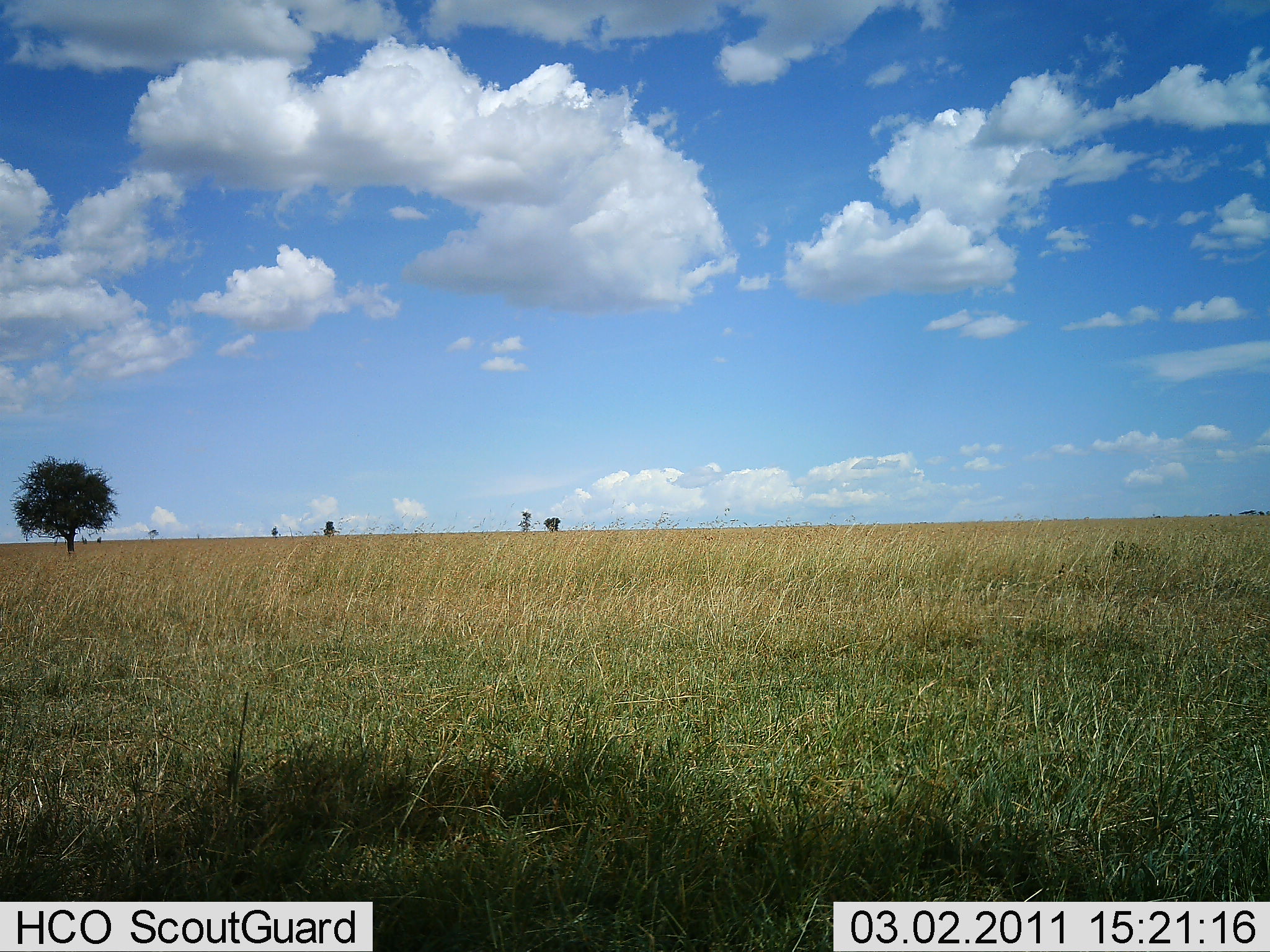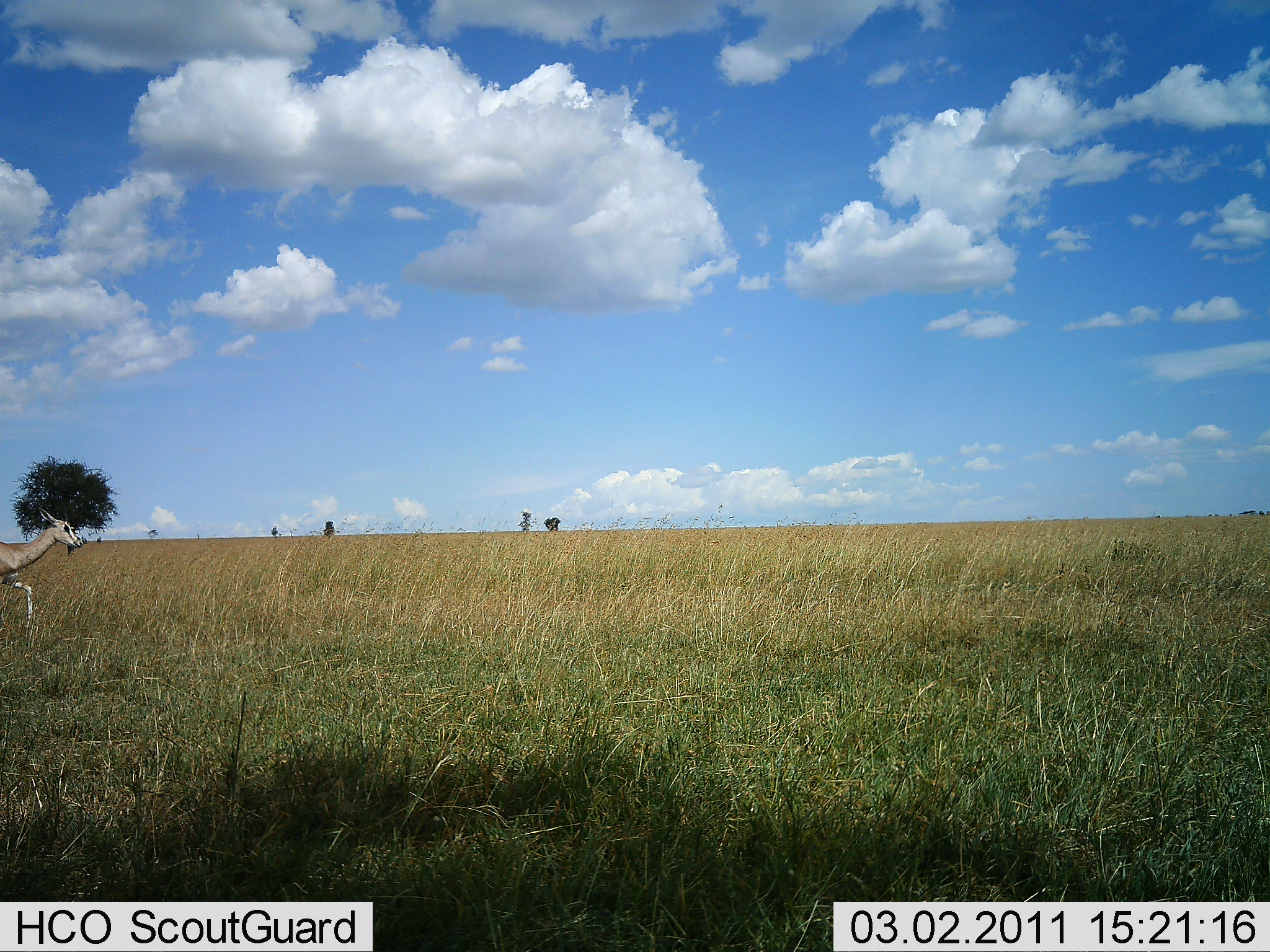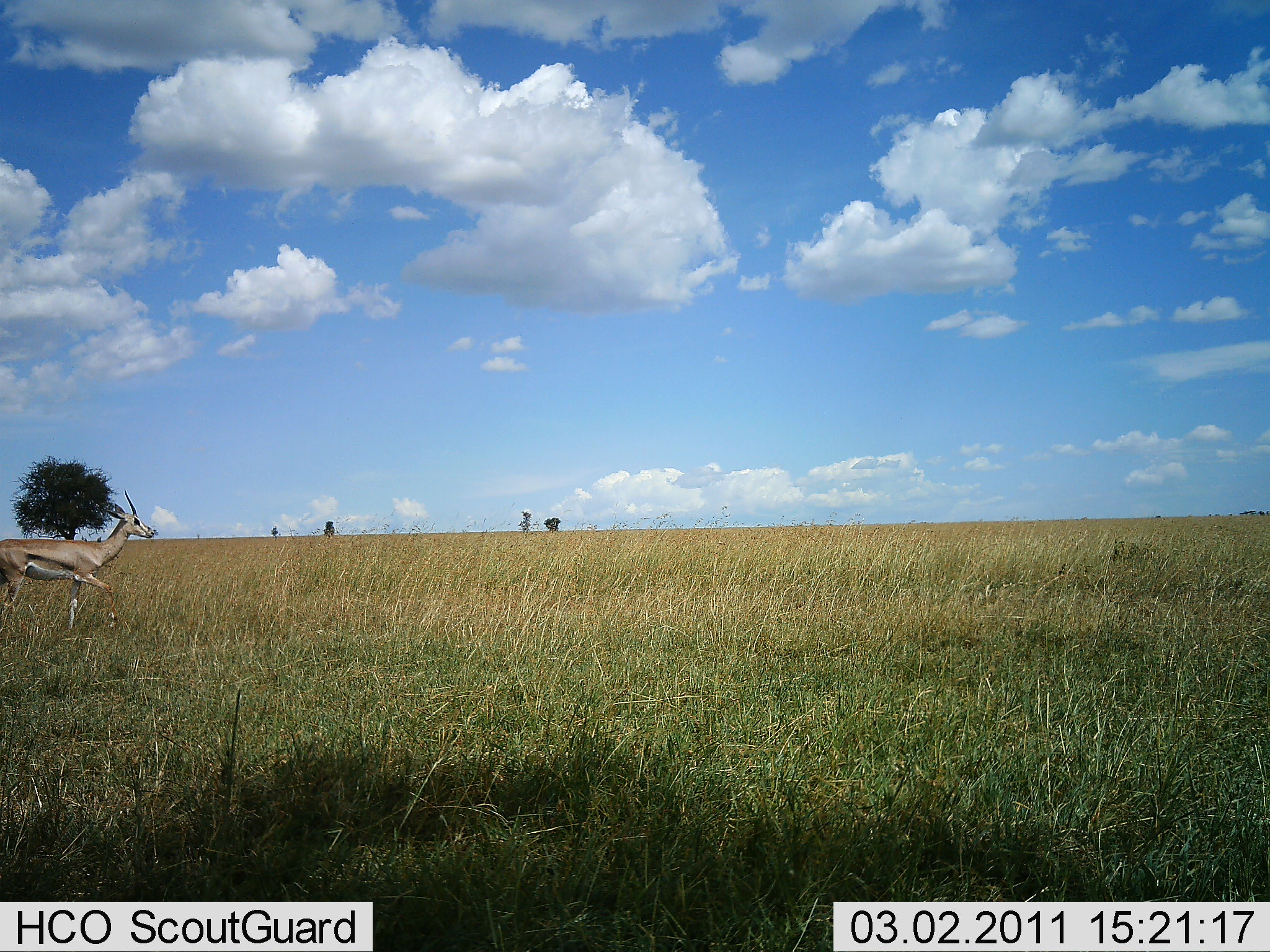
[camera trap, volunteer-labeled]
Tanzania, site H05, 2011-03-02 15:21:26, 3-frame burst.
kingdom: Animalia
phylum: Chordata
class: Mammalia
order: Artiodactyla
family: Bovidae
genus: Nanger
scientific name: Nanger granti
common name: grant's gazelle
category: gazellegrants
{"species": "gazellegrants (grant's gazelle) (Nanger granti)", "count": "1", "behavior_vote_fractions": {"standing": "18%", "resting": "0%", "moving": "82%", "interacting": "0%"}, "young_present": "0%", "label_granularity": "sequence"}